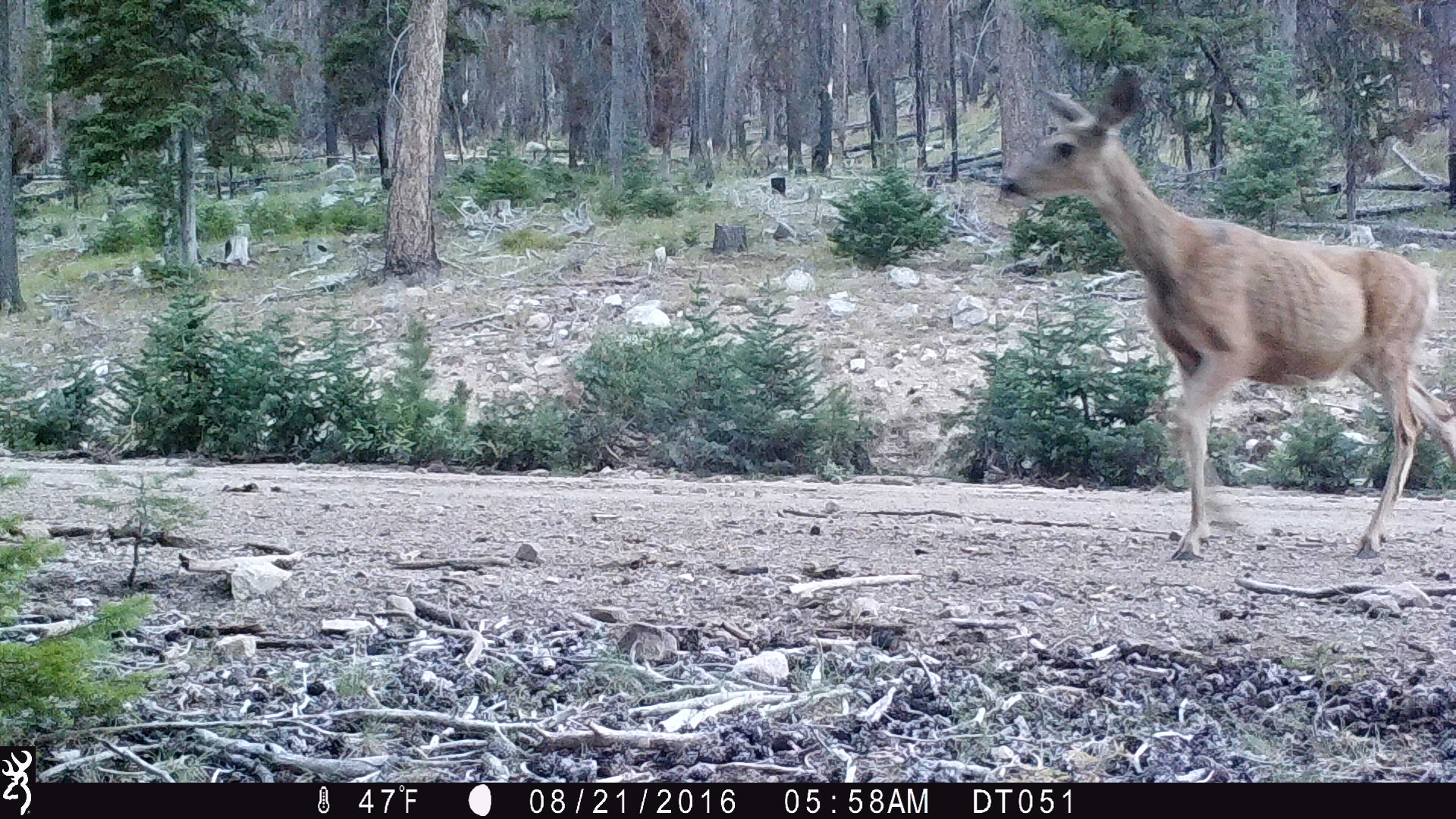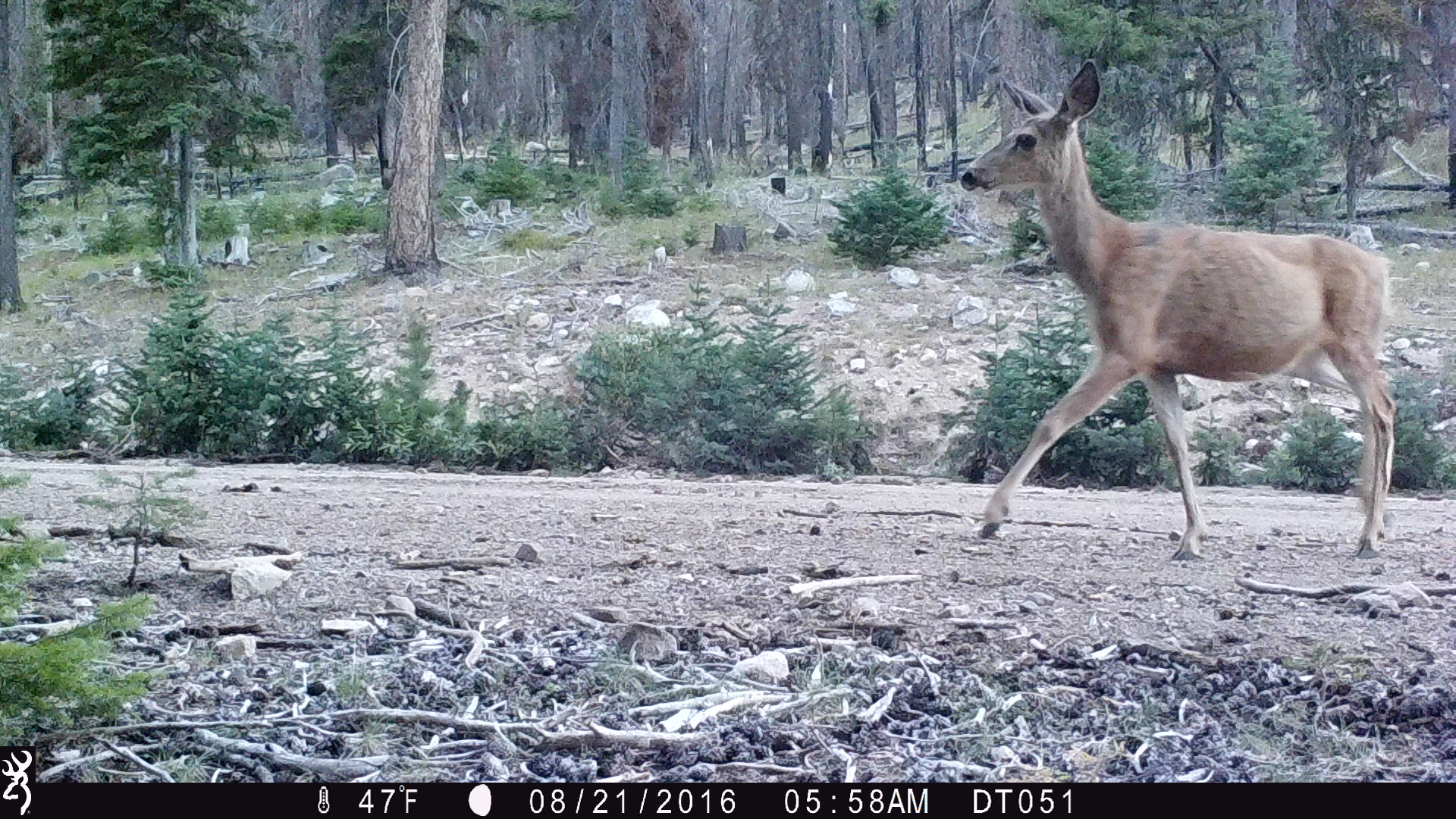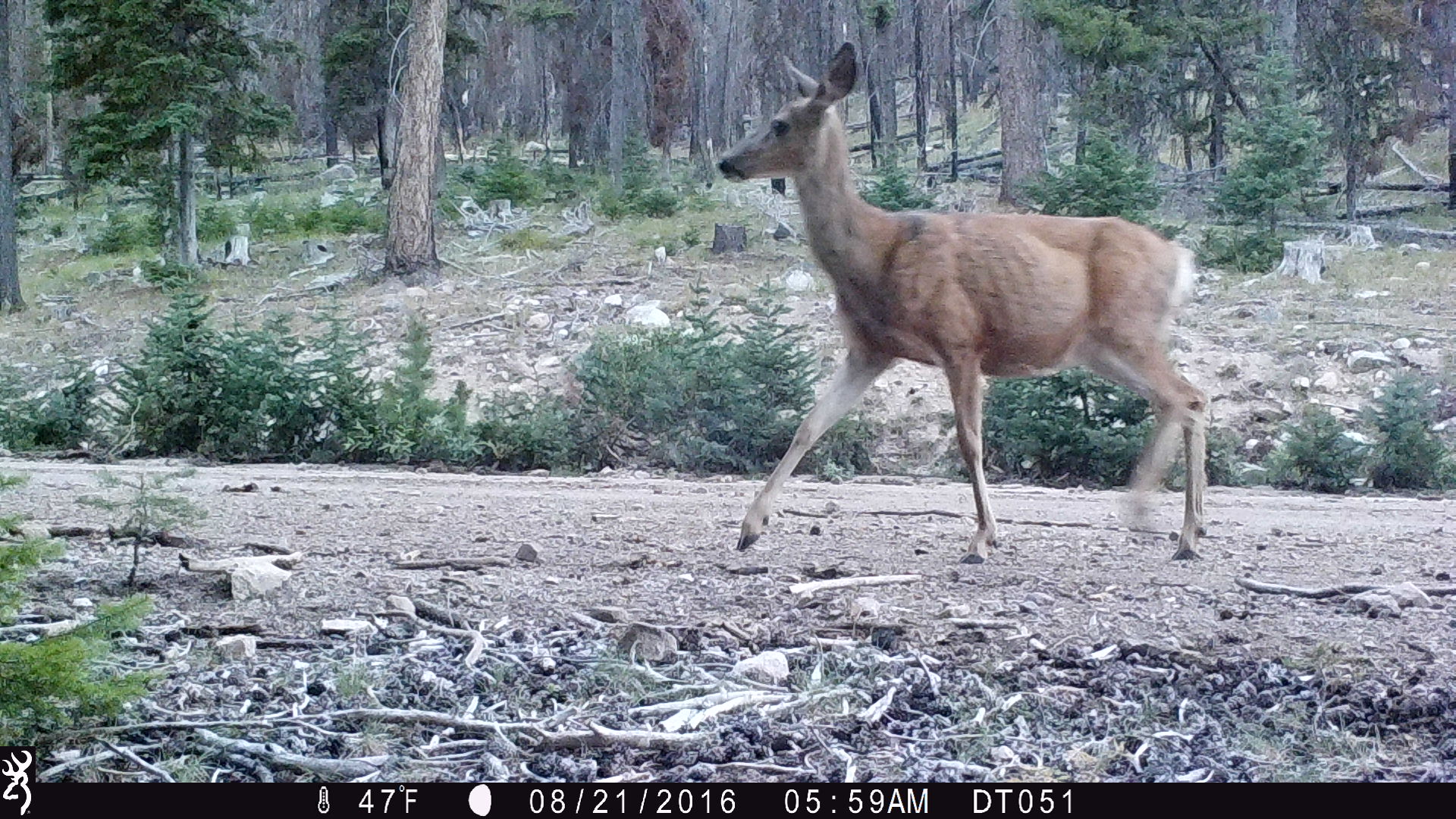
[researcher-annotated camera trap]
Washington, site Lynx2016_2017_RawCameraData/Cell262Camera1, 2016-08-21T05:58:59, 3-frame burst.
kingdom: Animalia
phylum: Chordata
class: Mammalia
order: Artiodactyla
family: Cervidae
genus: Odocoileus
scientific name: Odocoileus hemionus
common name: mule deer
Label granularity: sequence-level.